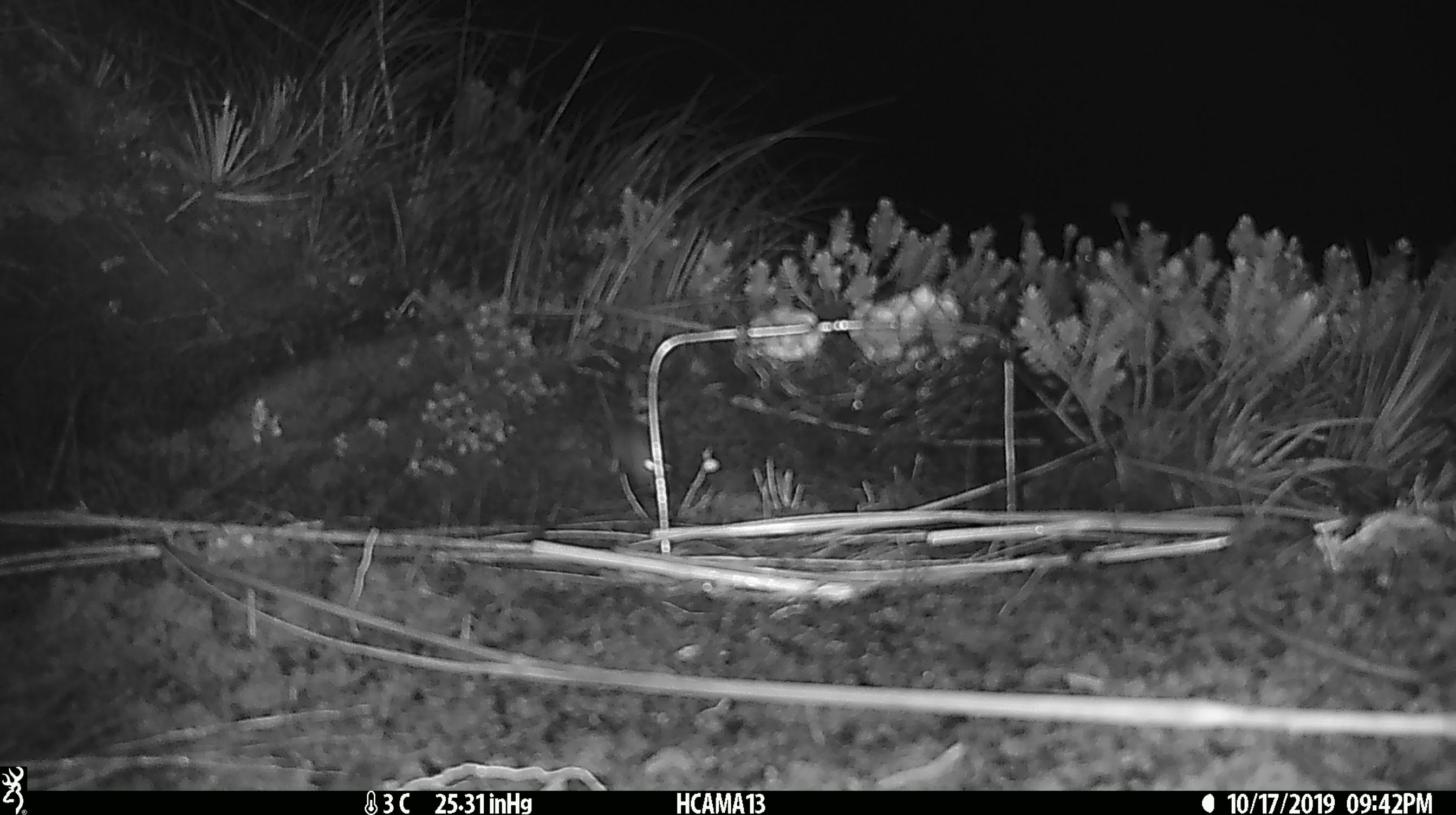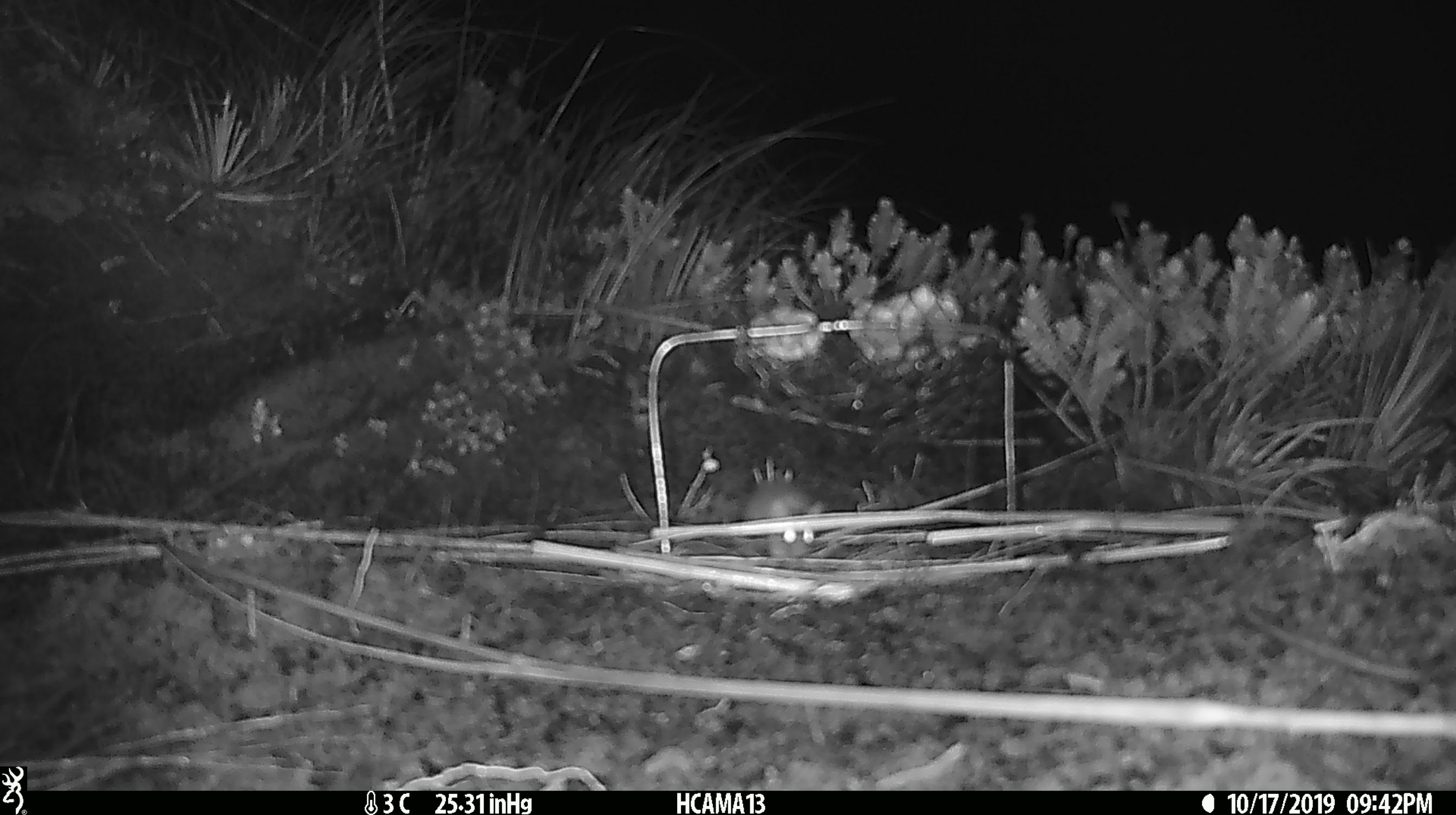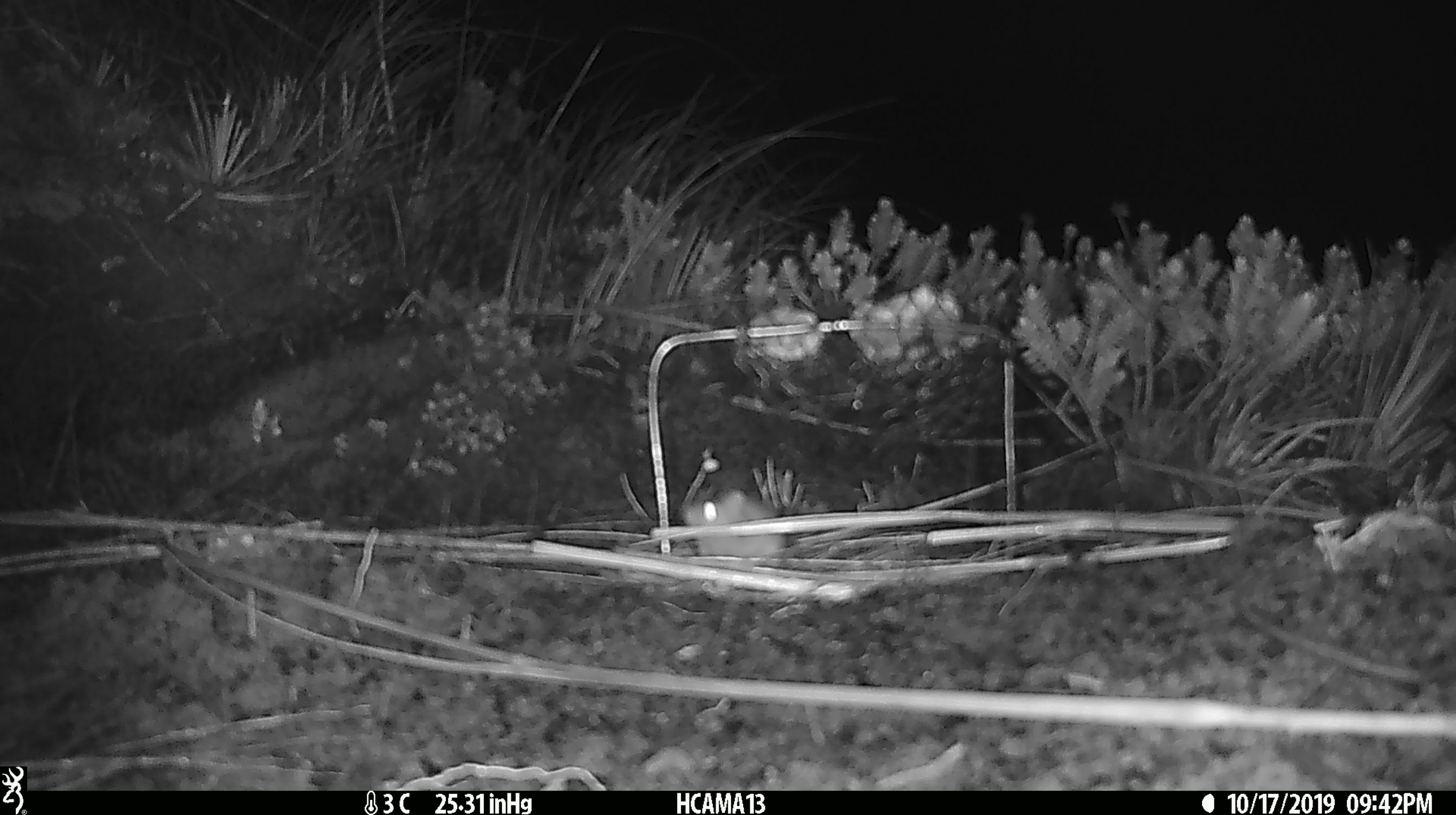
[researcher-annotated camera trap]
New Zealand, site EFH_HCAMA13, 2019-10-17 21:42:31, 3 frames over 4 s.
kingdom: Animalia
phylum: Chordata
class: Mammalia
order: Rodentia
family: Muridae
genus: Mus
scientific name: Mus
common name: mouse